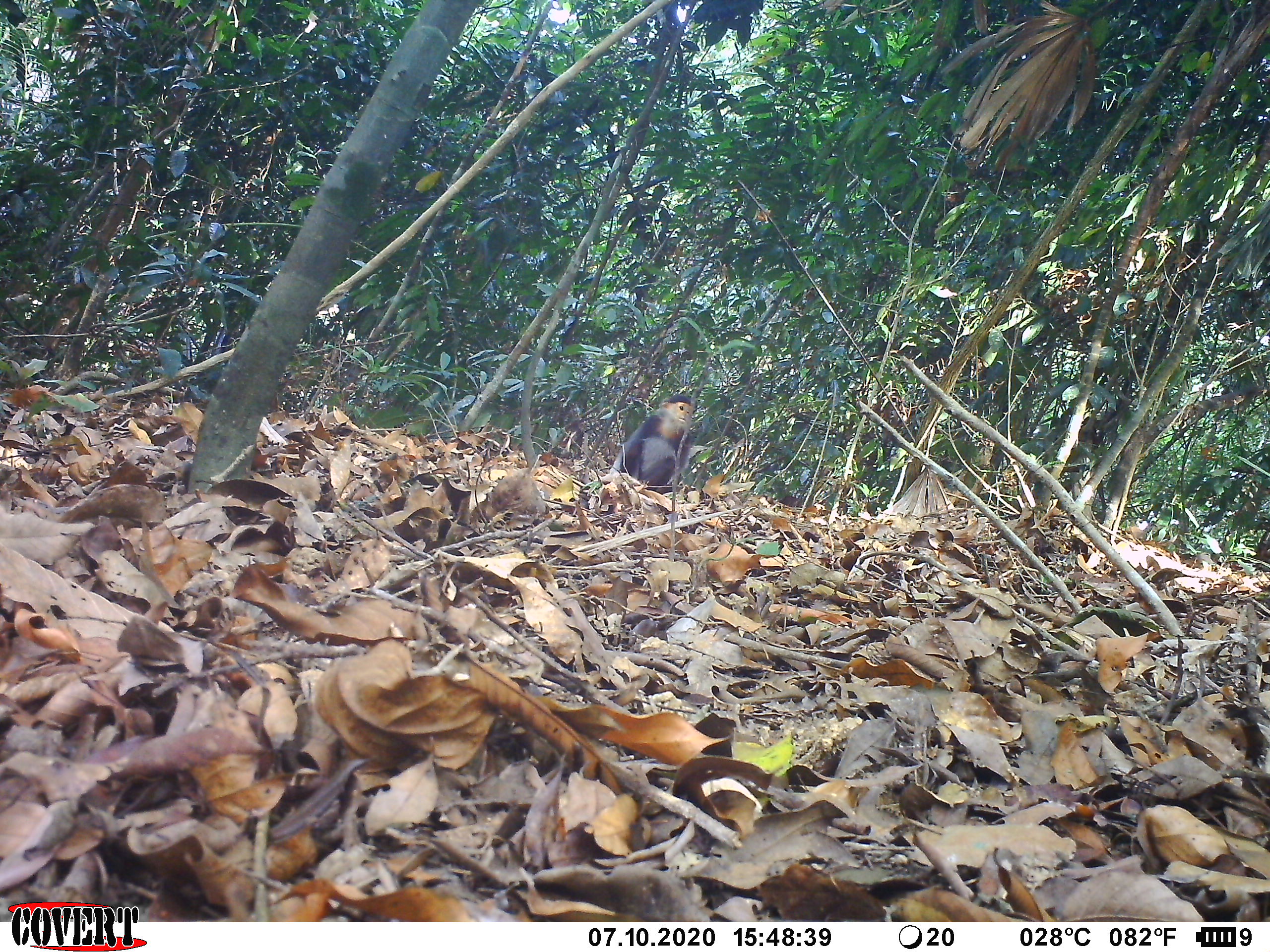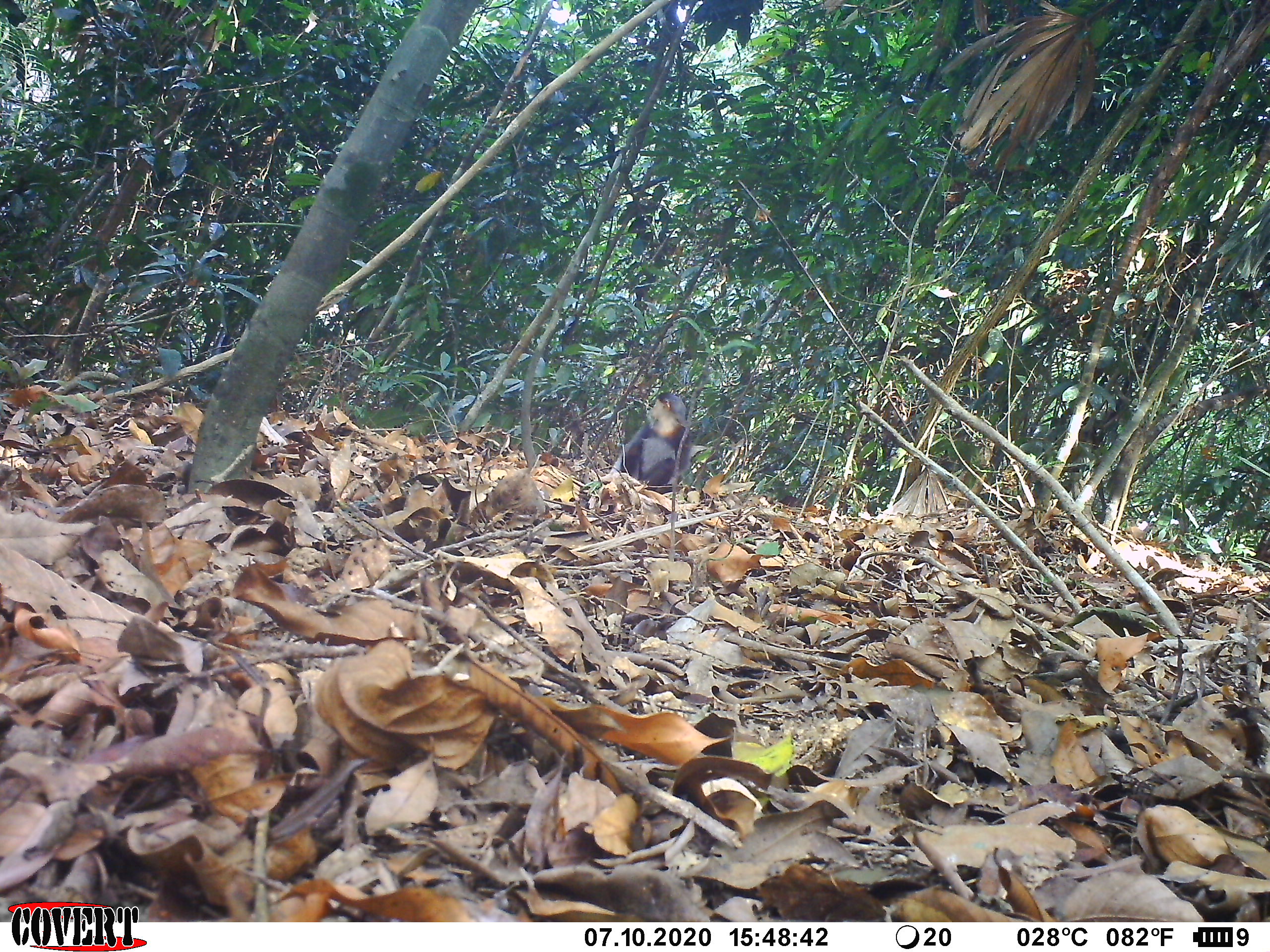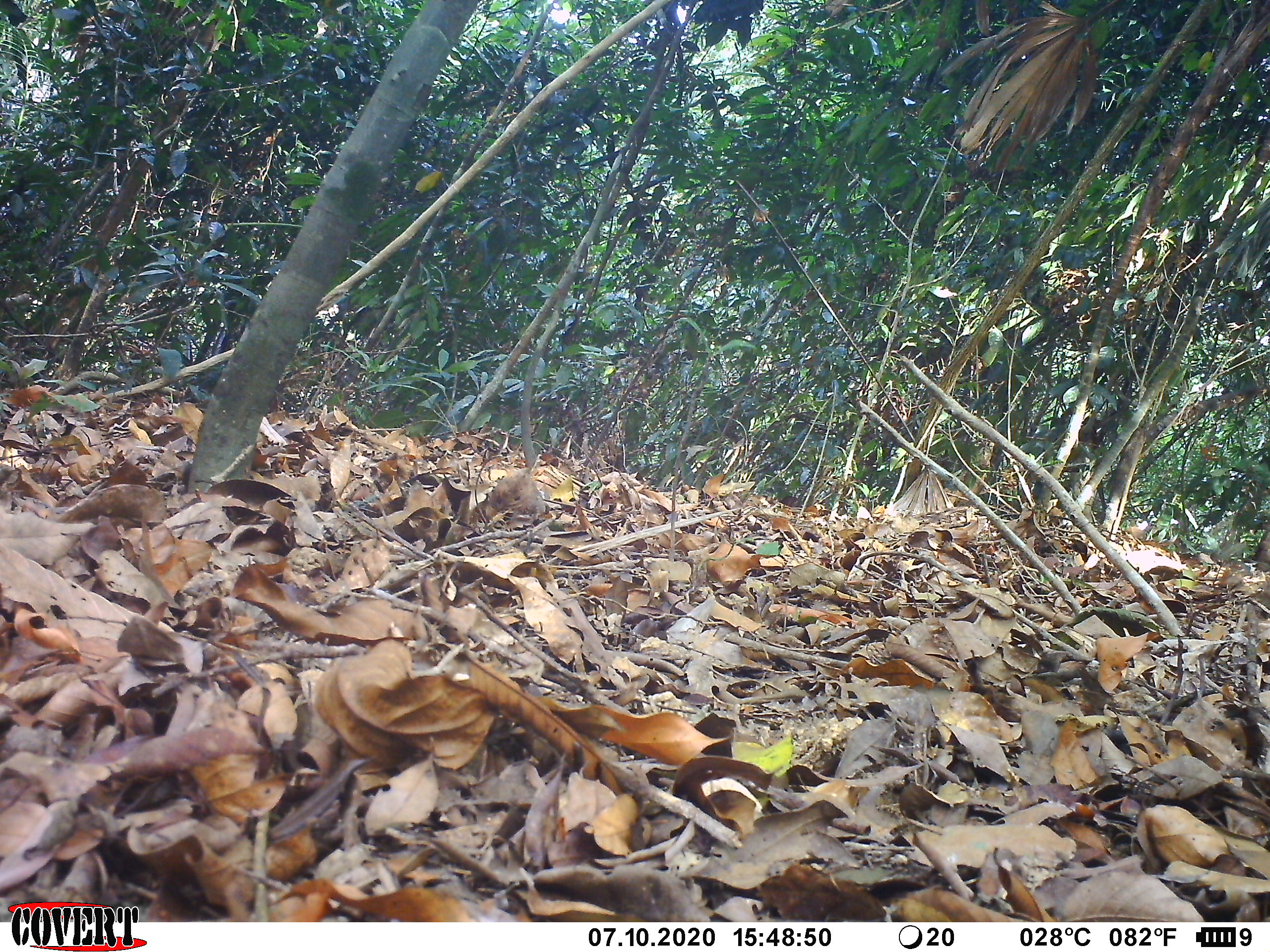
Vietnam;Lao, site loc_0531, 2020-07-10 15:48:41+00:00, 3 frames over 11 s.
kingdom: Animalia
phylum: Chordata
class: Mammalia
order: Primates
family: Cercopithecidae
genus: Pygathrix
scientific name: Pygathrix nemaeus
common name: red-shanked douc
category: red shanked douc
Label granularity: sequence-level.